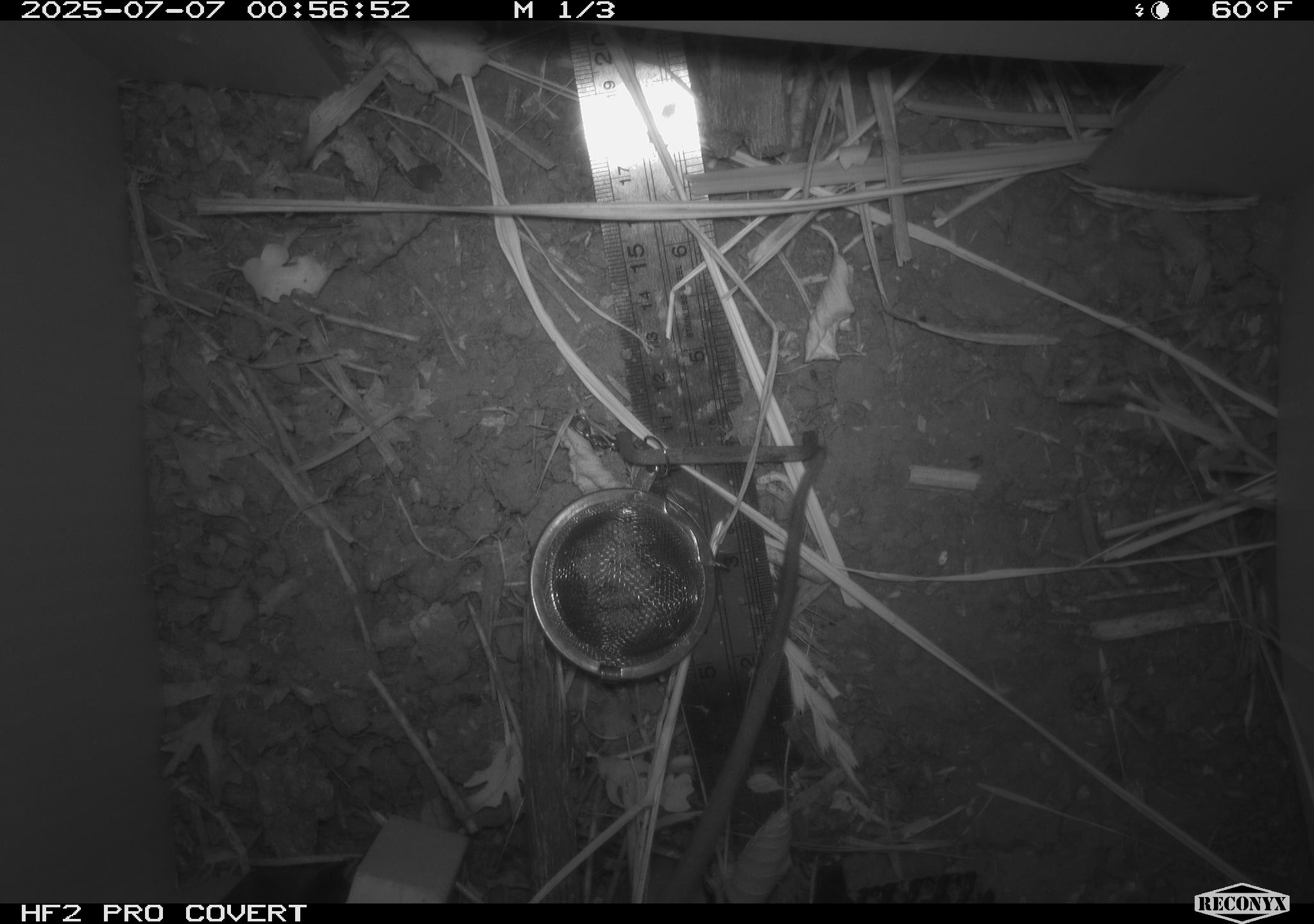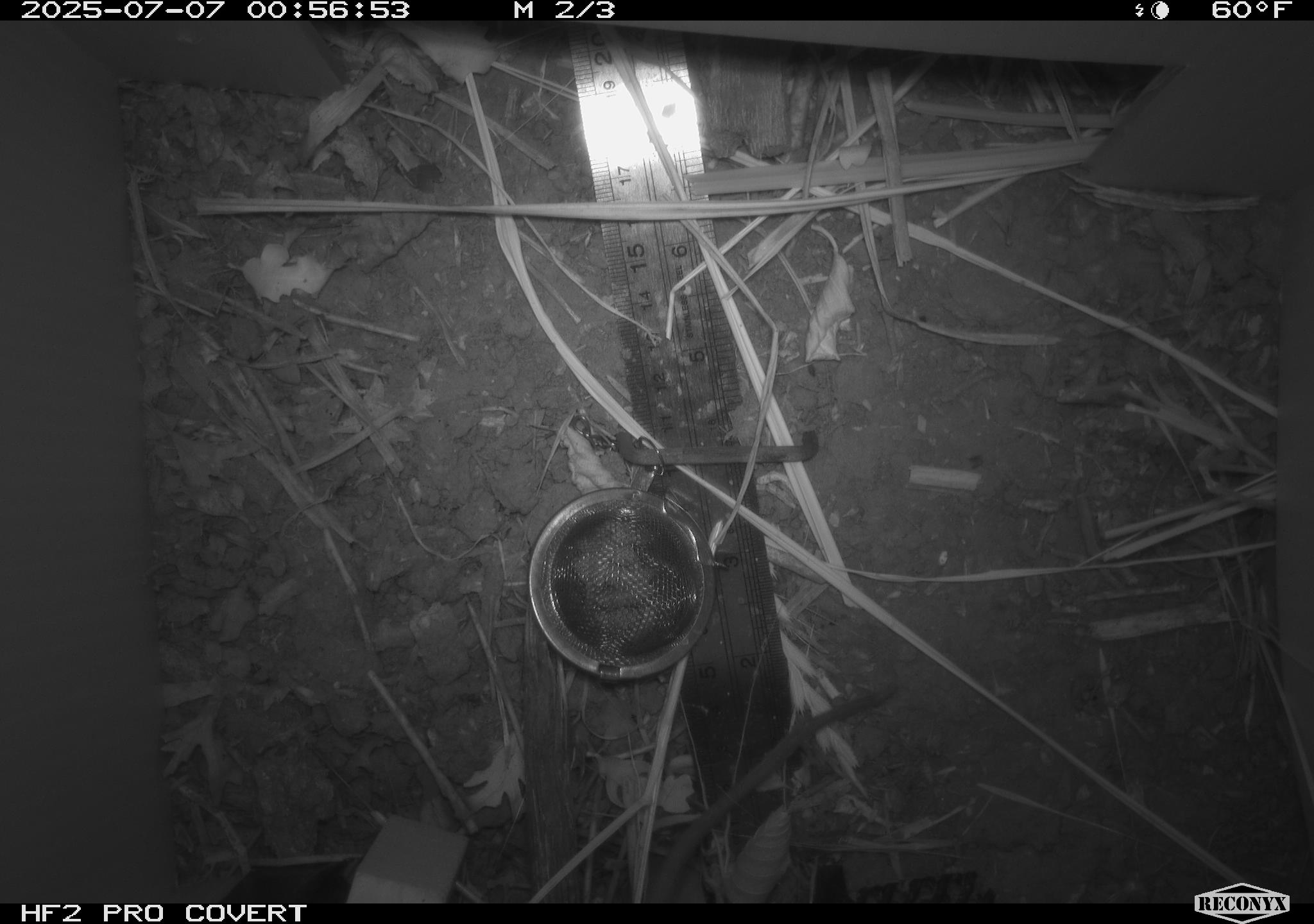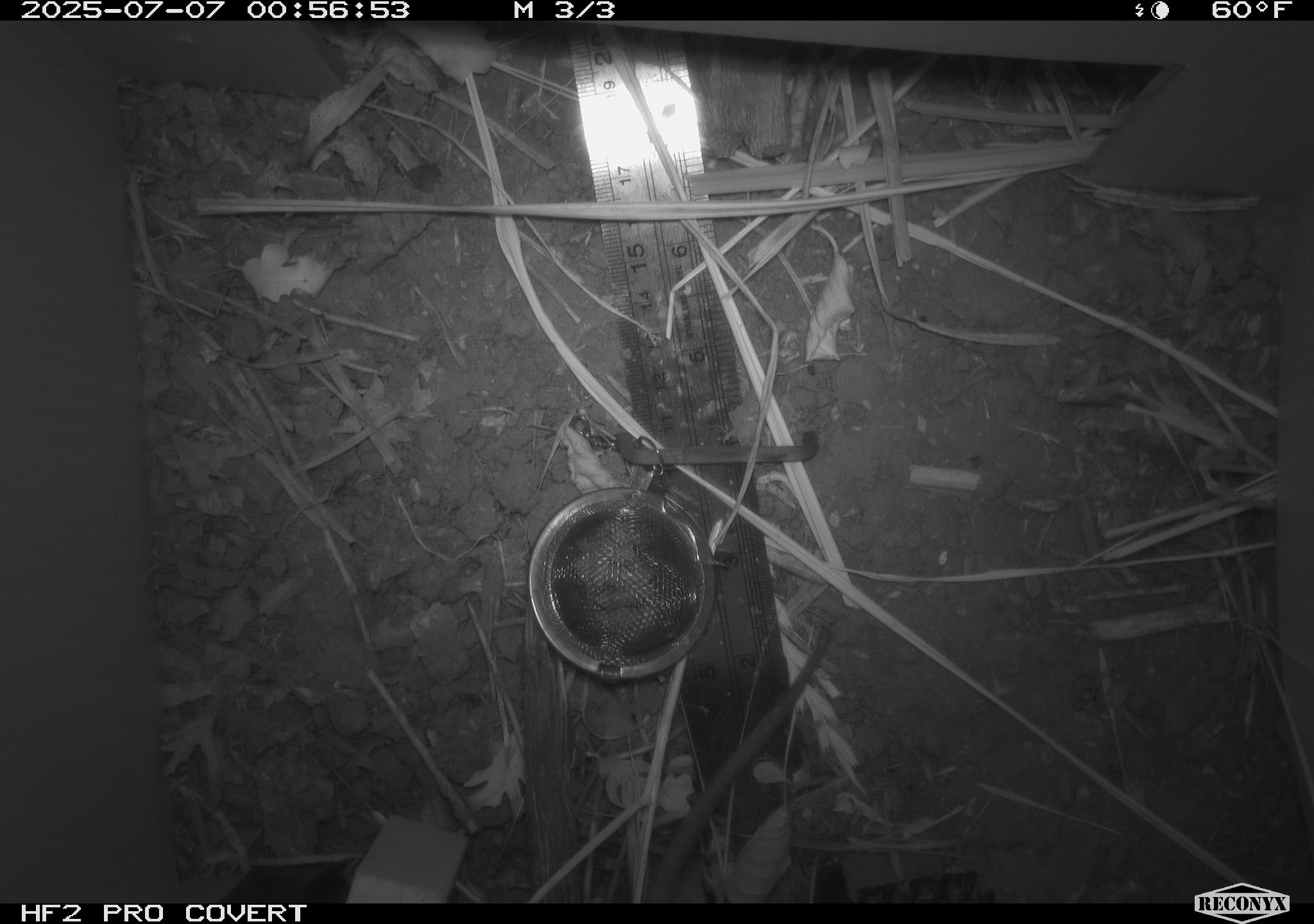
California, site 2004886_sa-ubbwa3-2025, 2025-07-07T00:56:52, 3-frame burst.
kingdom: Animalia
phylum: Chordata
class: Mammalia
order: Rodentia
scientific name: Rodentia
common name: rodent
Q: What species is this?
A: Rodent (Rodentia).